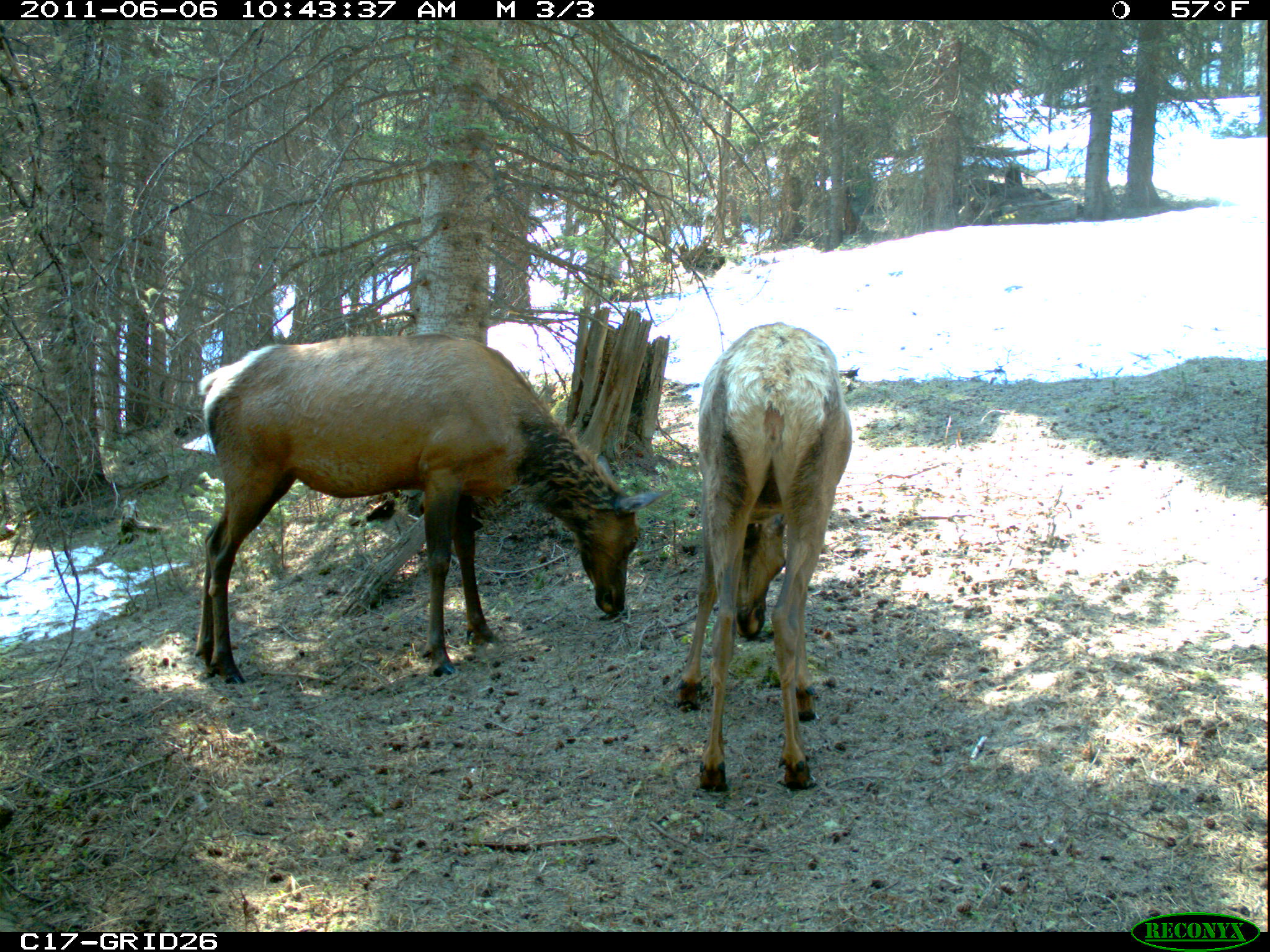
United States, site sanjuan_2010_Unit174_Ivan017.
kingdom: Animalia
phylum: Chordata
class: Mammalia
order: Artiodactyla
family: Cervidae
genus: Cervus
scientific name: Cervus elaphus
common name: red deer